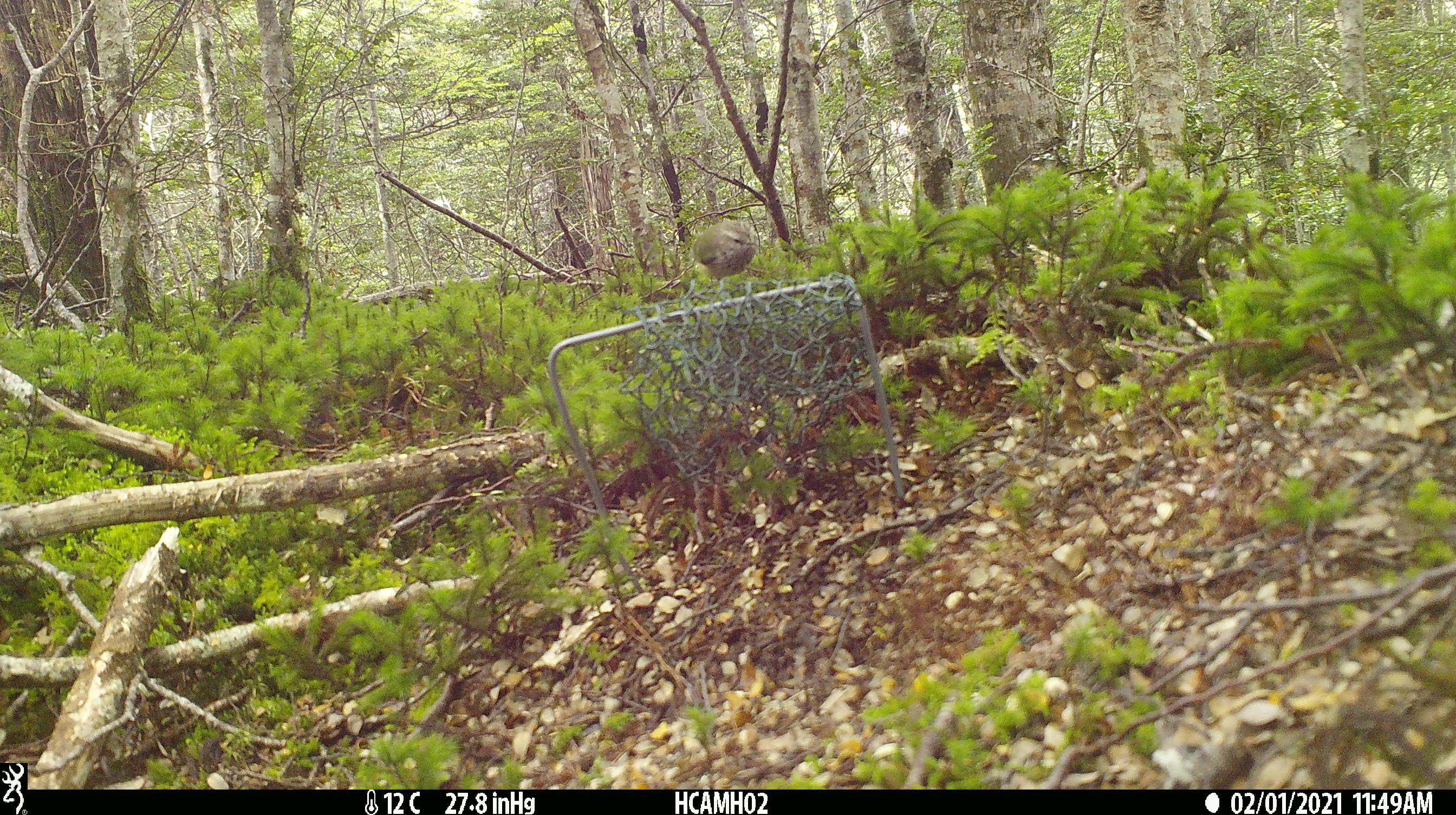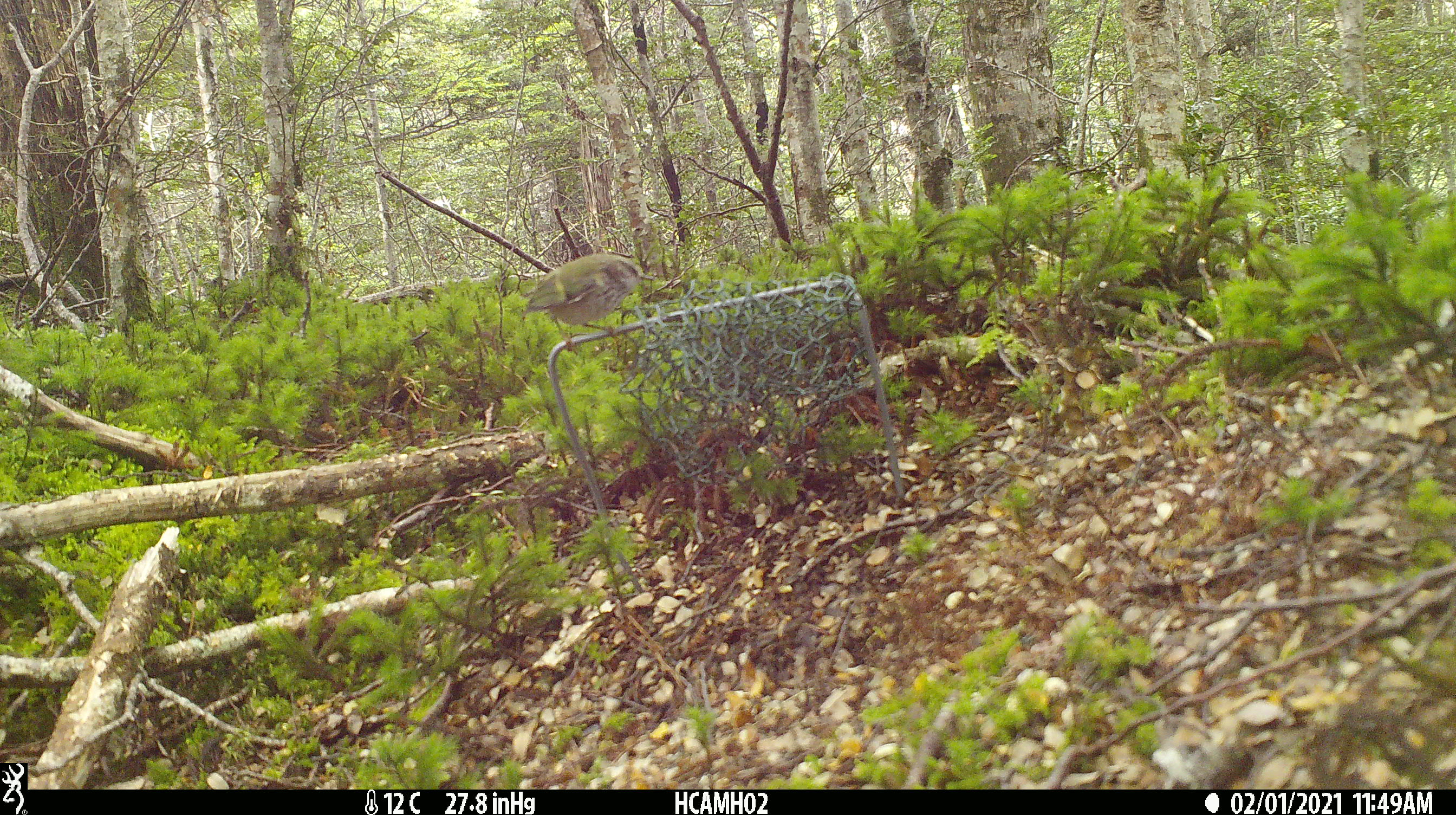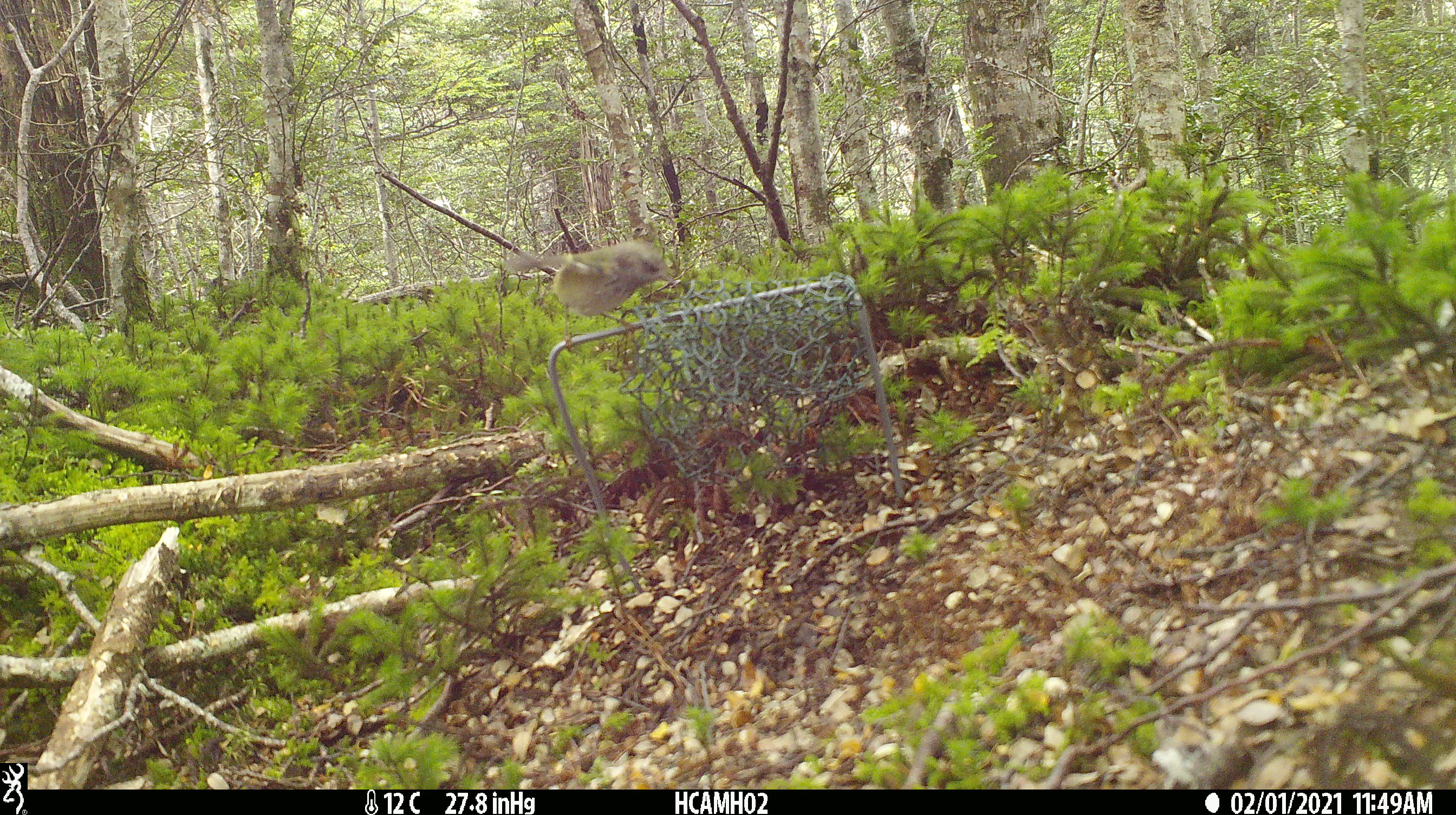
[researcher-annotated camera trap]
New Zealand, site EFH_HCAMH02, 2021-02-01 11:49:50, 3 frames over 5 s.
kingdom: Animalia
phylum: Chordata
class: Aves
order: Passeriformes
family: Acanthisittidae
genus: Acanthisitta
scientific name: Acanthisitta chloris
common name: rifleman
Rifleman (Acanthisitta chloris).